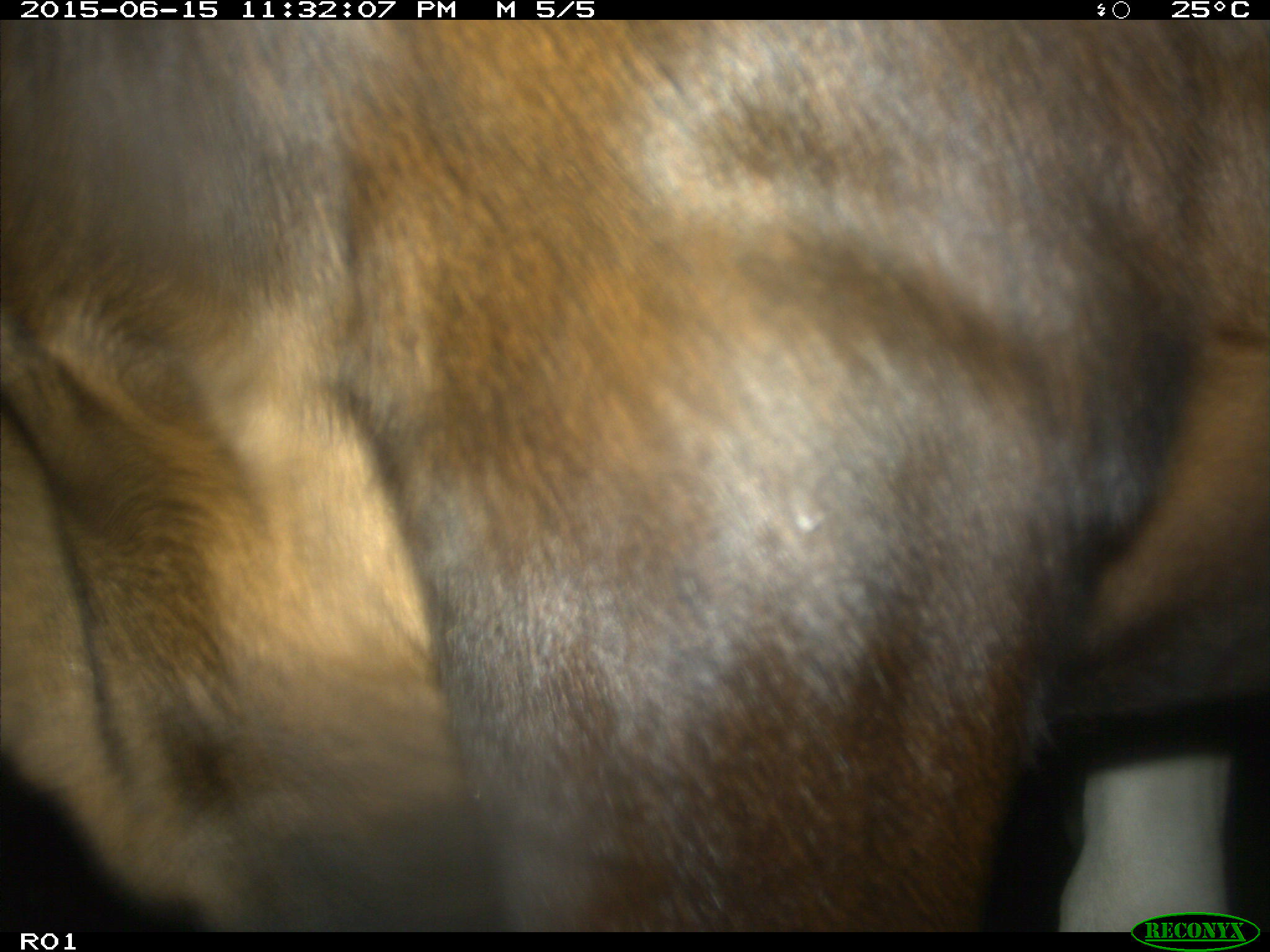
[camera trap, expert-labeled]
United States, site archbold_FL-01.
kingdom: Animalia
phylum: Chordata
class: Mammalia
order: Artiodactyla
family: Bovidae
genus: Bos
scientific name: Bos taurus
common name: domestic cow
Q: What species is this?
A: Bos taurus (domestic cow).